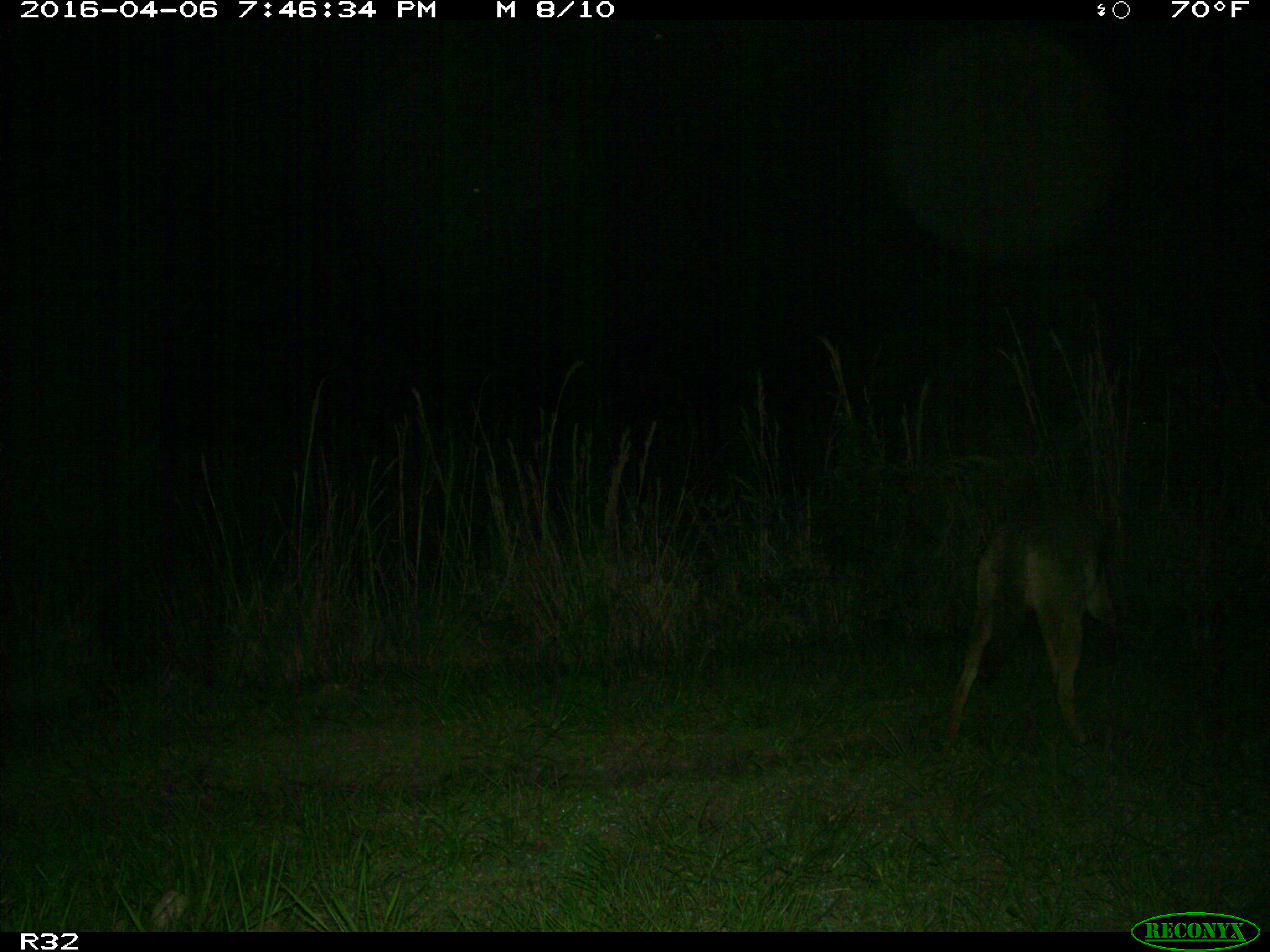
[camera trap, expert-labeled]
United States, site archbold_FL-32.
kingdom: Animalia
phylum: Chordata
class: Mammalia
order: Carnivora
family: Canidae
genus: Canis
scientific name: Canis latrans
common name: coyote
Canis latrans (coyote).